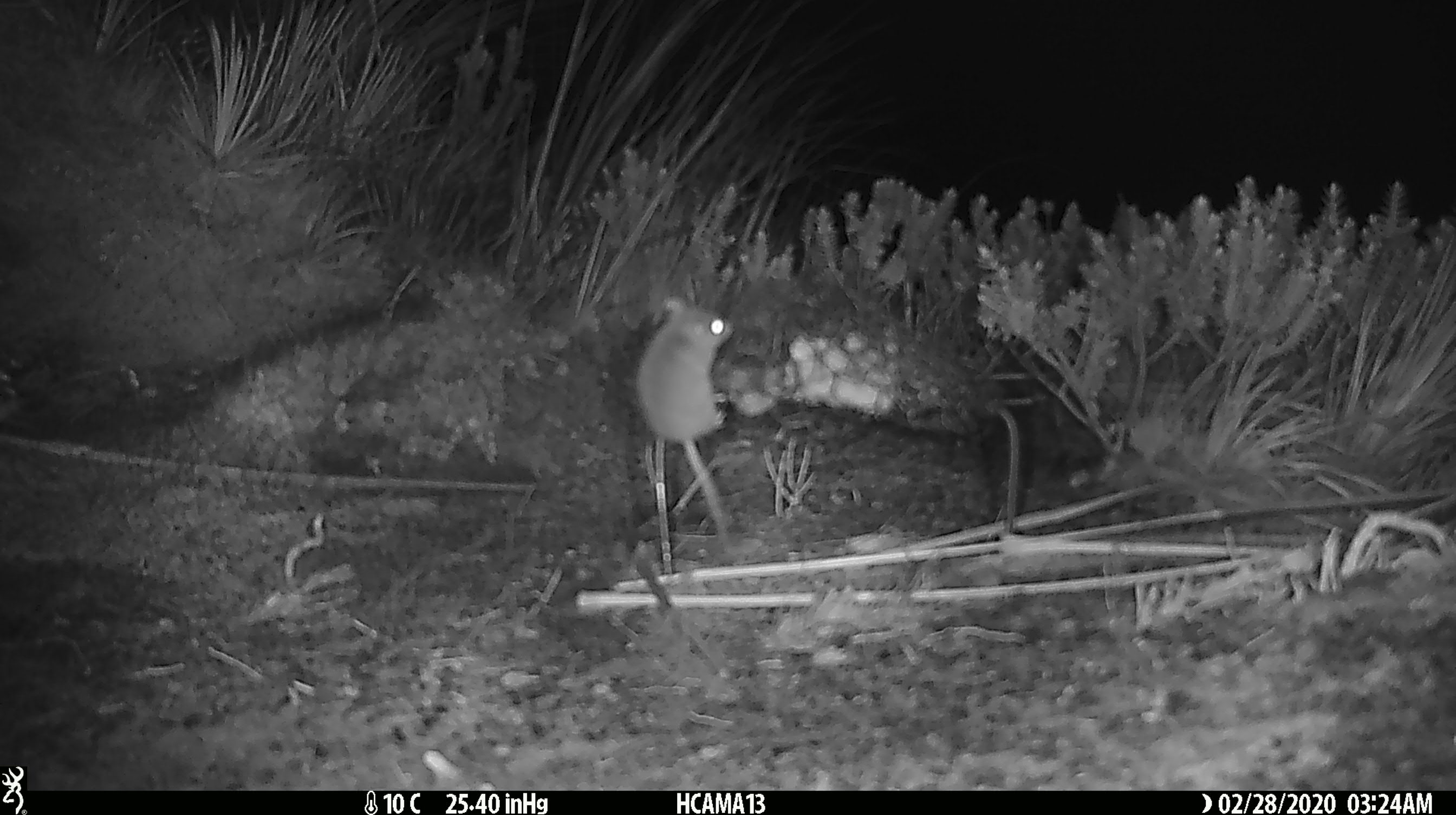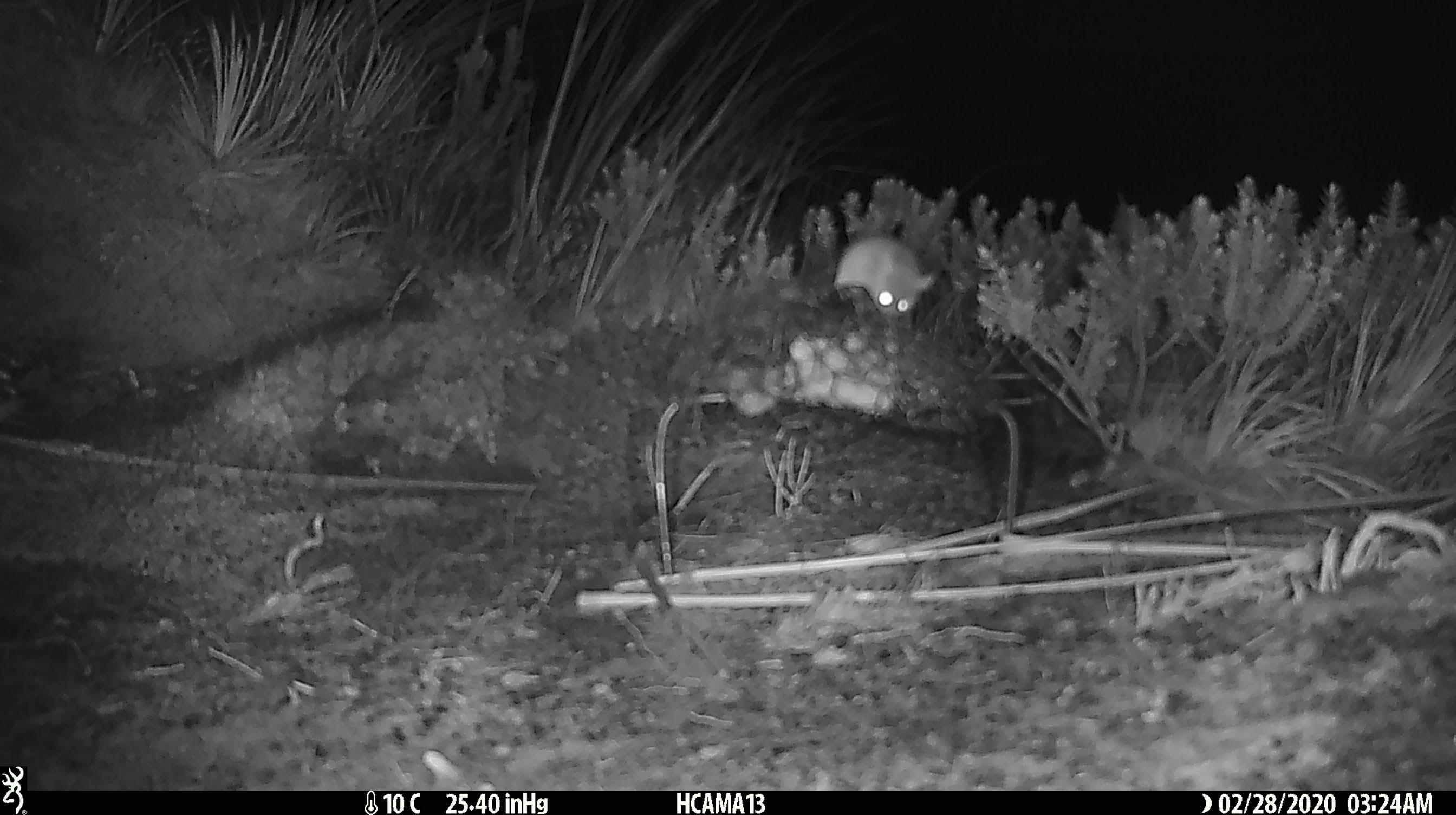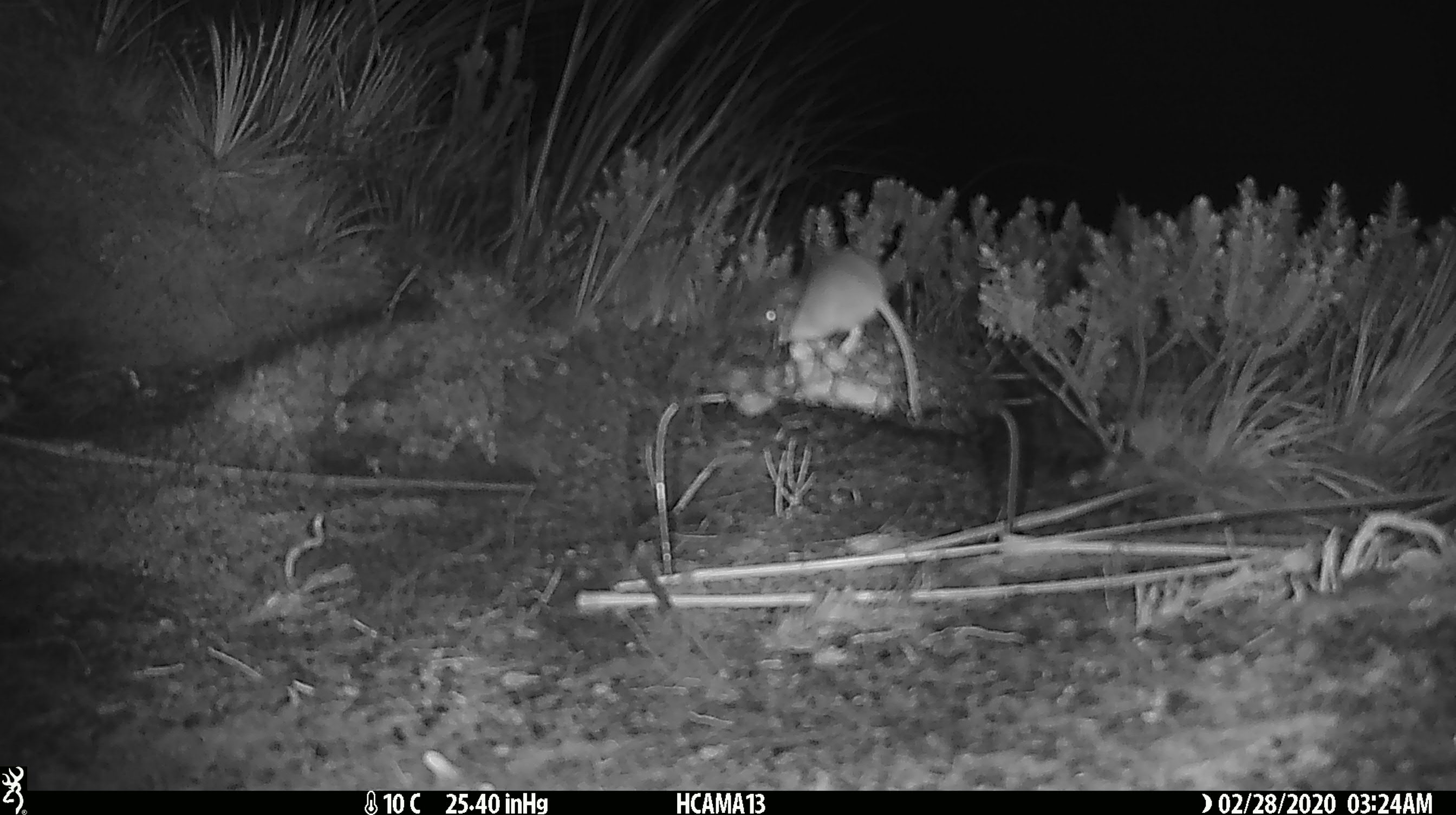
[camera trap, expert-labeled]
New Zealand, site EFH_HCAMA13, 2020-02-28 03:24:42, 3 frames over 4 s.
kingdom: Animalia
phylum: Chordata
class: Mammalia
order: Rodentia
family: Muridae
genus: Mus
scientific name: Mus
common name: mouse